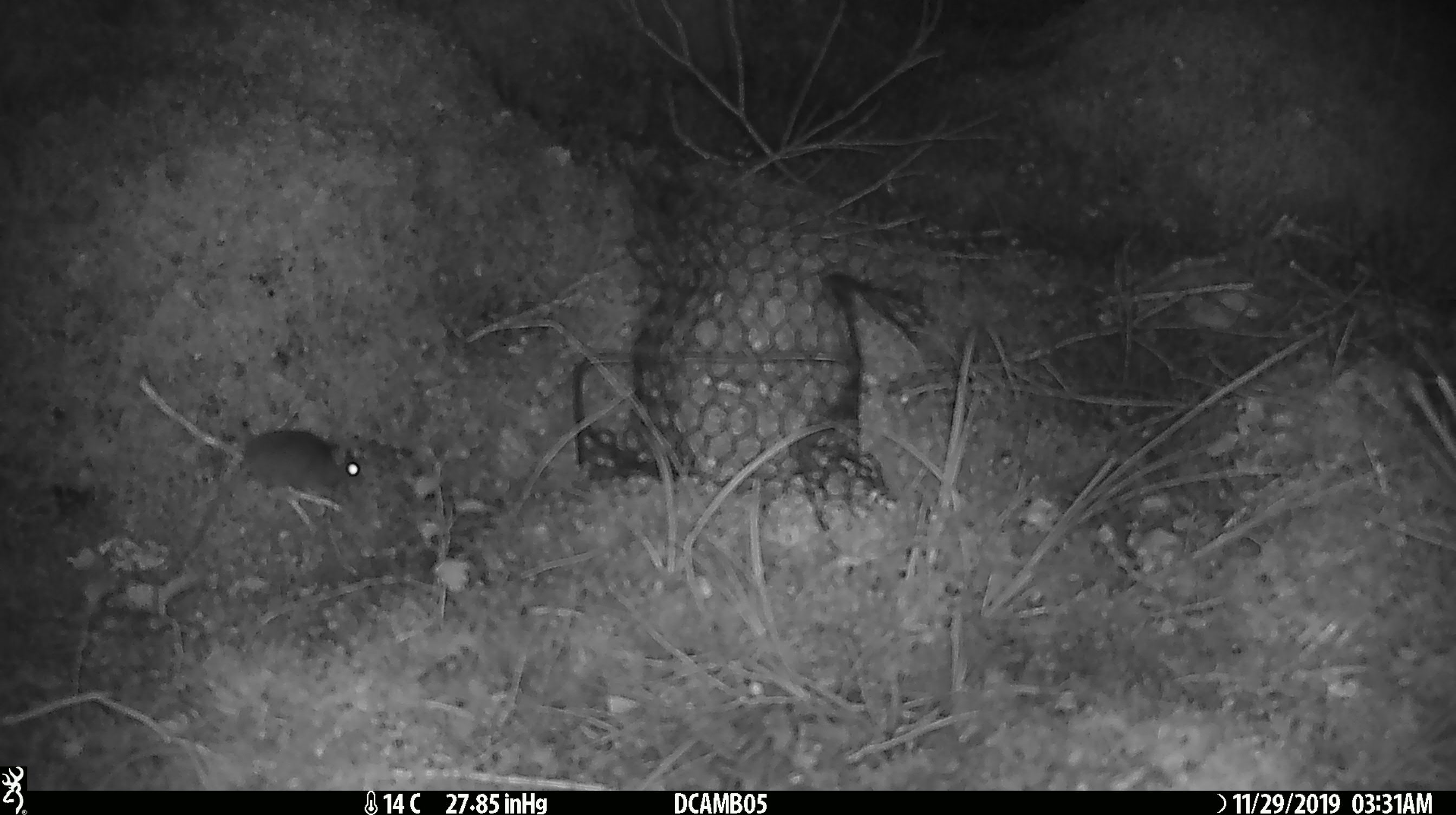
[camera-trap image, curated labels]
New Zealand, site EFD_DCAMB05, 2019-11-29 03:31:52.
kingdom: Animalia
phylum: Chordata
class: Mammalia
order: Rodentia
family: Muridae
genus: Mus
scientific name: Mus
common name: mouse